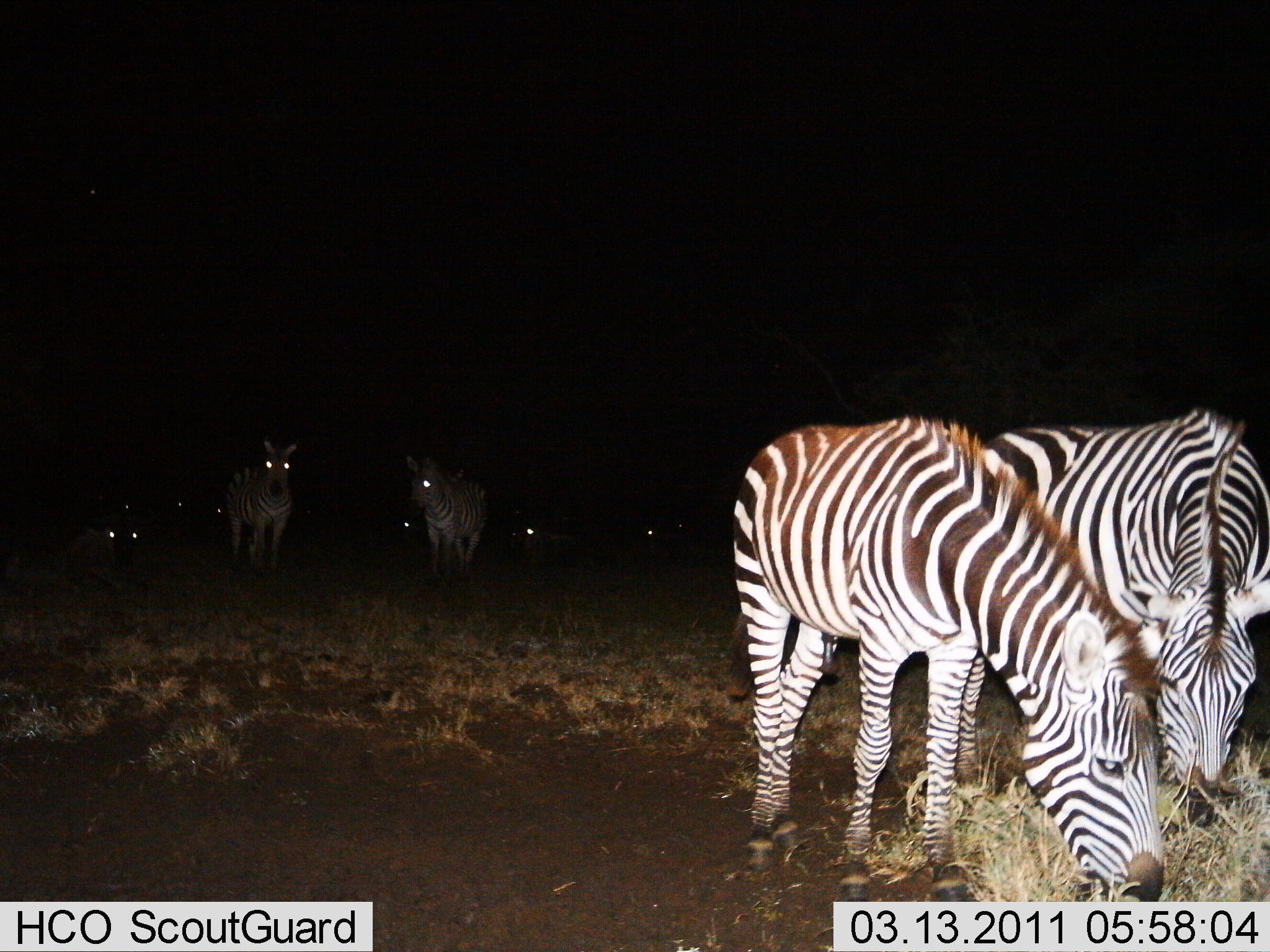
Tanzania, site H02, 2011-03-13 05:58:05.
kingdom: Animalia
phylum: Chordata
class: Mammalia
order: Perissodactyla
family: Equidae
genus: Equus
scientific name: Equus quagga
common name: plains zebra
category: zebra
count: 10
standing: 62%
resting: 15%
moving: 8%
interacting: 8%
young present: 0%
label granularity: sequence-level